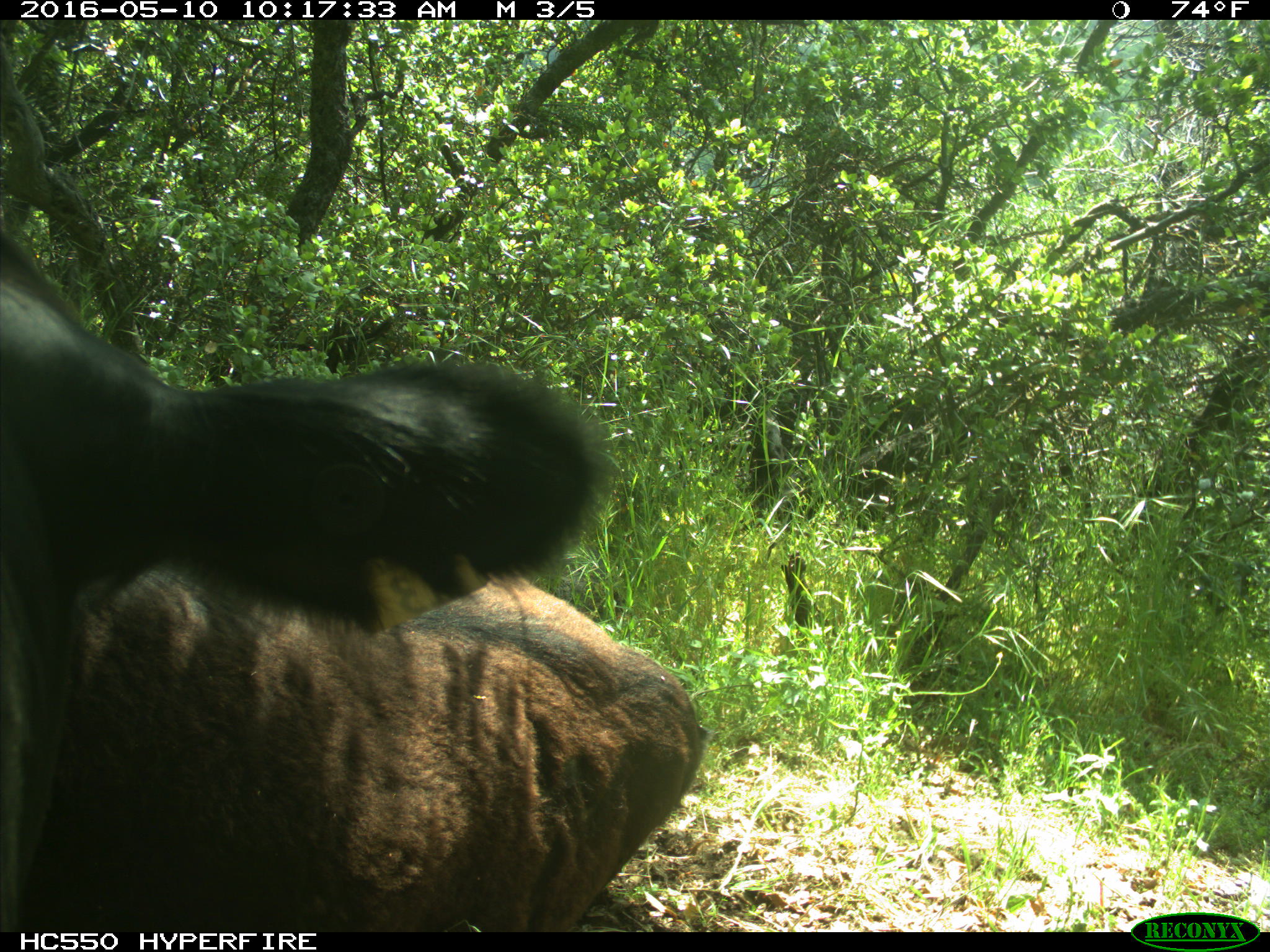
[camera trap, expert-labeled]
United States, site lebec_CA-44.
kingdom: Animalia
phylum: Chordata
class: Mammalia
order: Artiodactyla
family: Bovidae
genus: Bos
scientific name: Bos taurus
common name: domestic cow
Bos taurus (domestic cow).